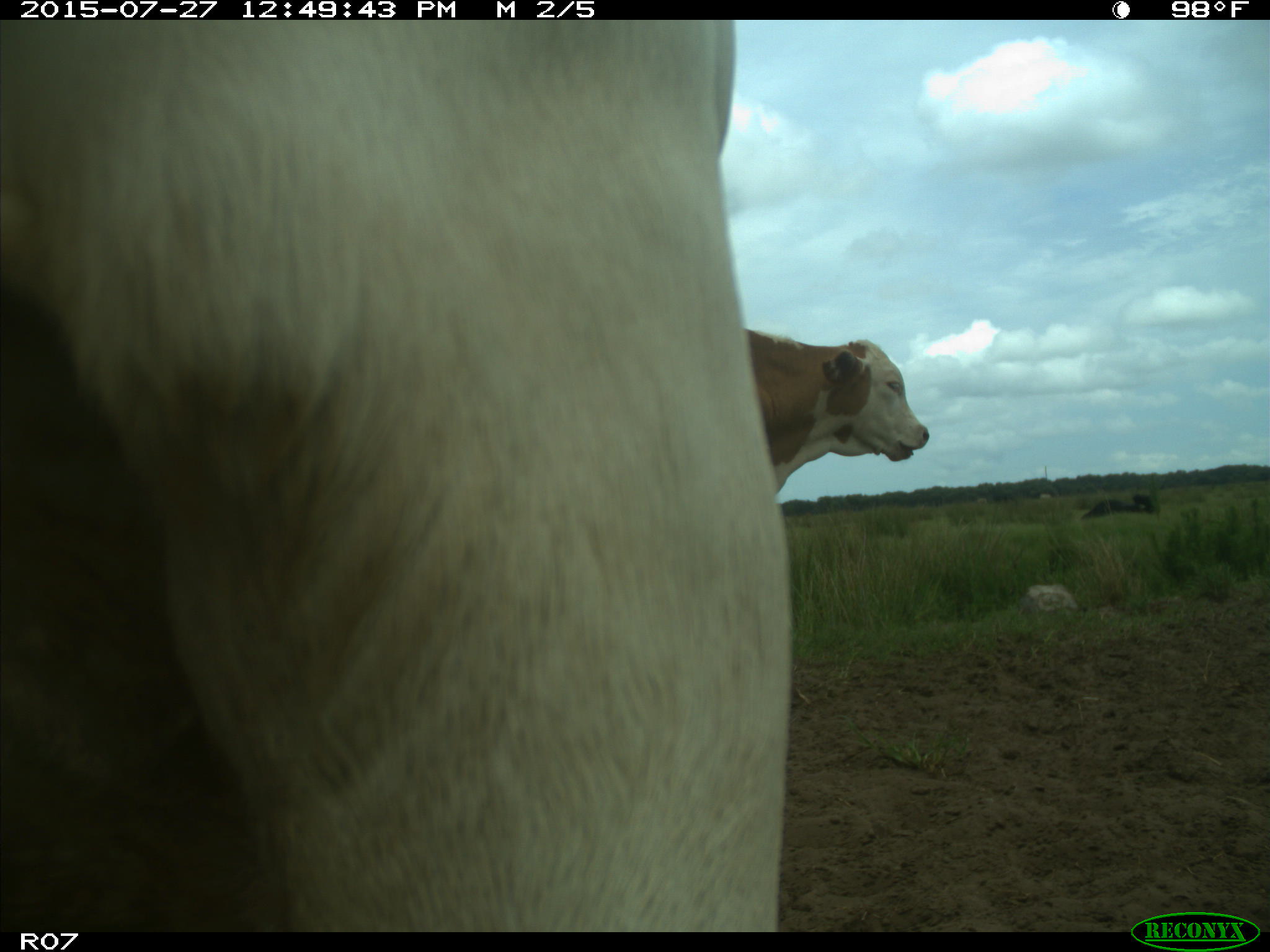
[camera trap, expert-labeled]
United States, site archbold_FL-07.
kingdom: Animalia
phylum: Chordata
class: Mammalia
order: Artiodactyla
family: Bovidae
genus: Bos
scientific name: Bos taurus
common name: domestic cow